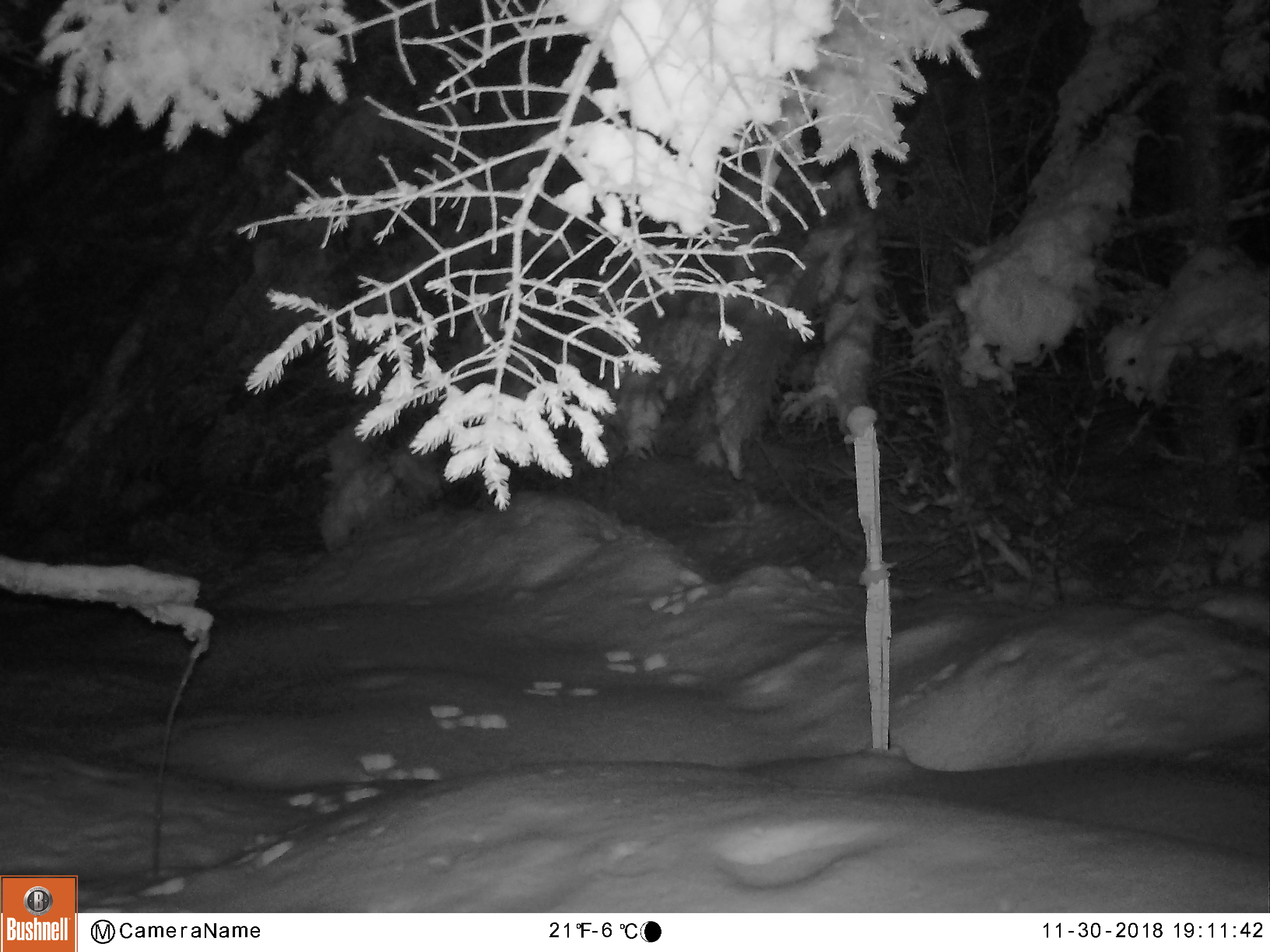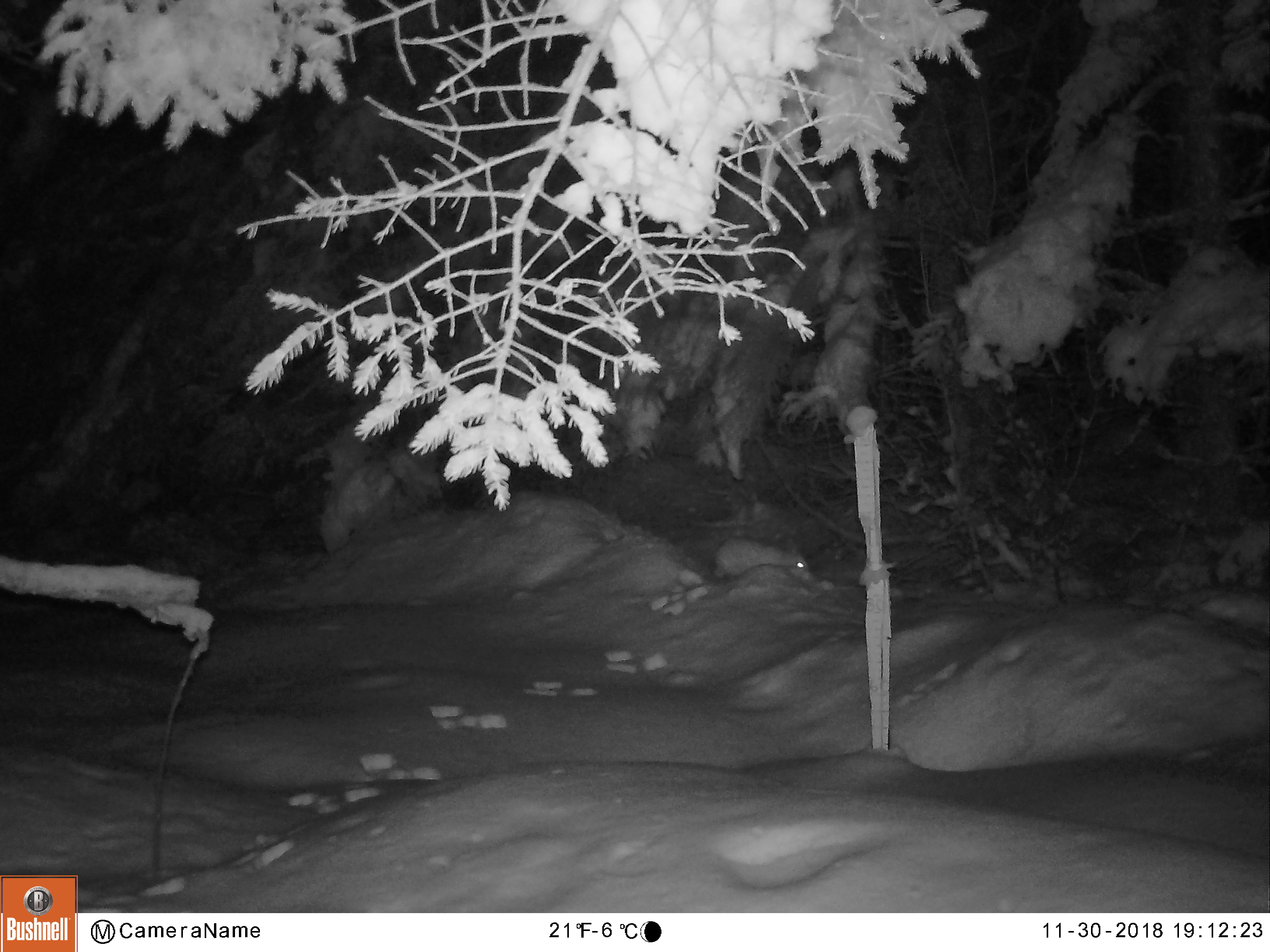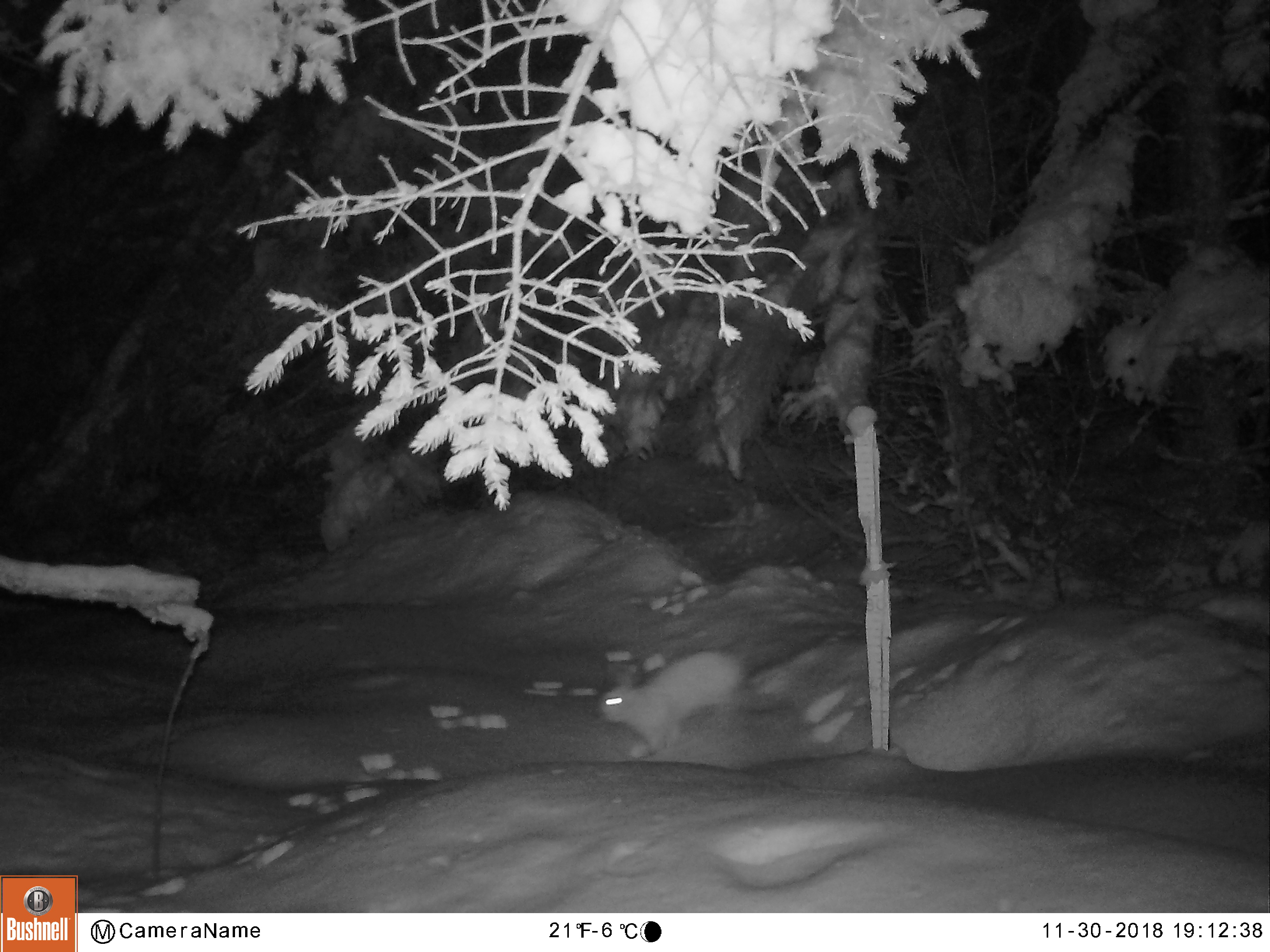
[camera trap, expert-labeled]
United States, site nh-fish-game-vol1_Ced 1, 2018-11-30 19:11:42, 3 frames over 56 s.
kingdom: Animalia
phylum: Chordata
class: Mammalia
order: Lagomorpha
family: Leporidae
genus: Lepus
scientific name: Lepus americanus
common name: snowshoe hare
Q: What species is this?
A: Snowshoe hare (Lepus americanus).